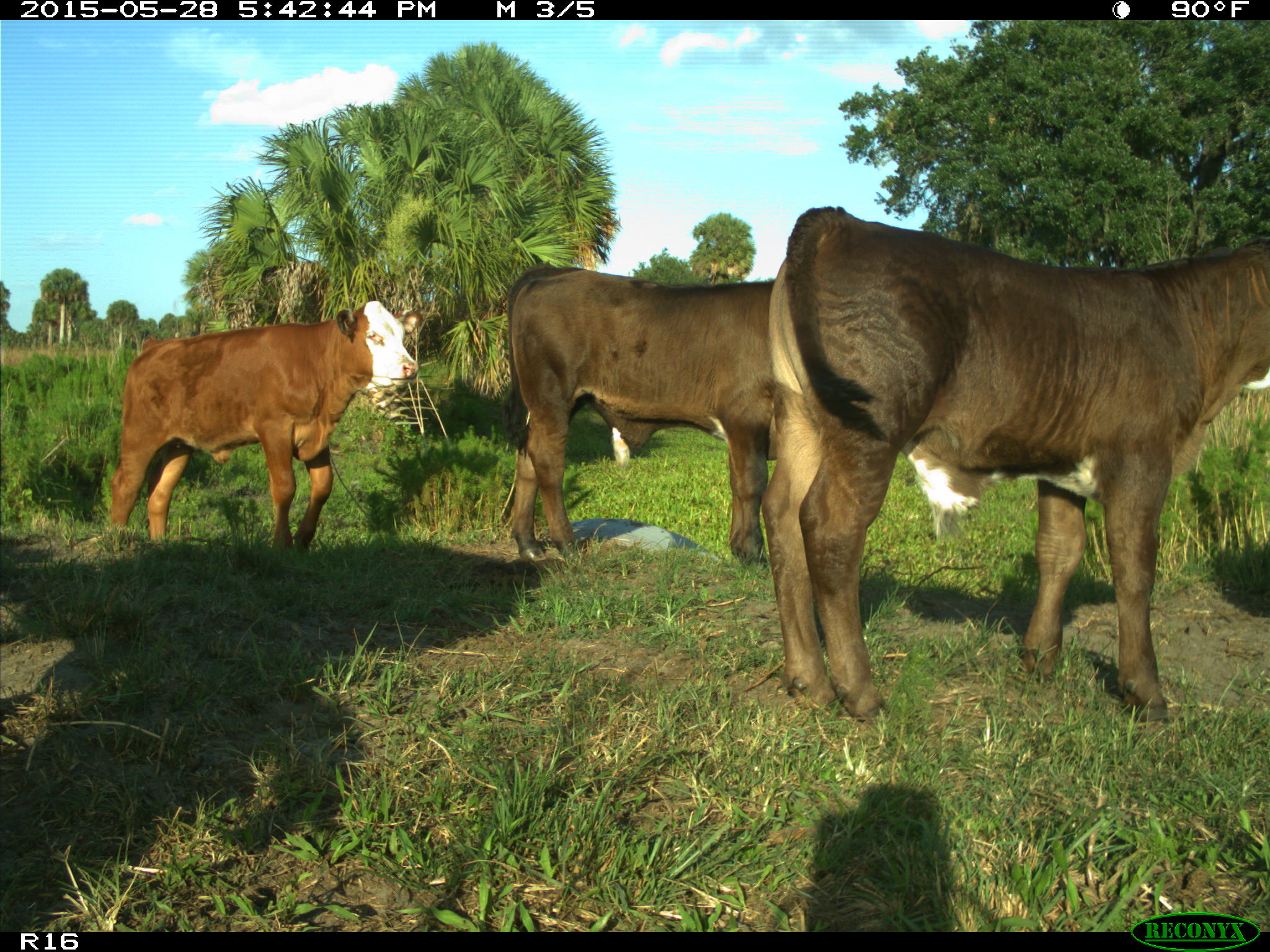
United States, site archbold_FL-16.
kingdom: Animalia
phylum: Chordata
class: Mammalia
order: Artiodactyla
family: Bovidae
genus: Bos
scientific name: Bos taurus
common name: domestic cow